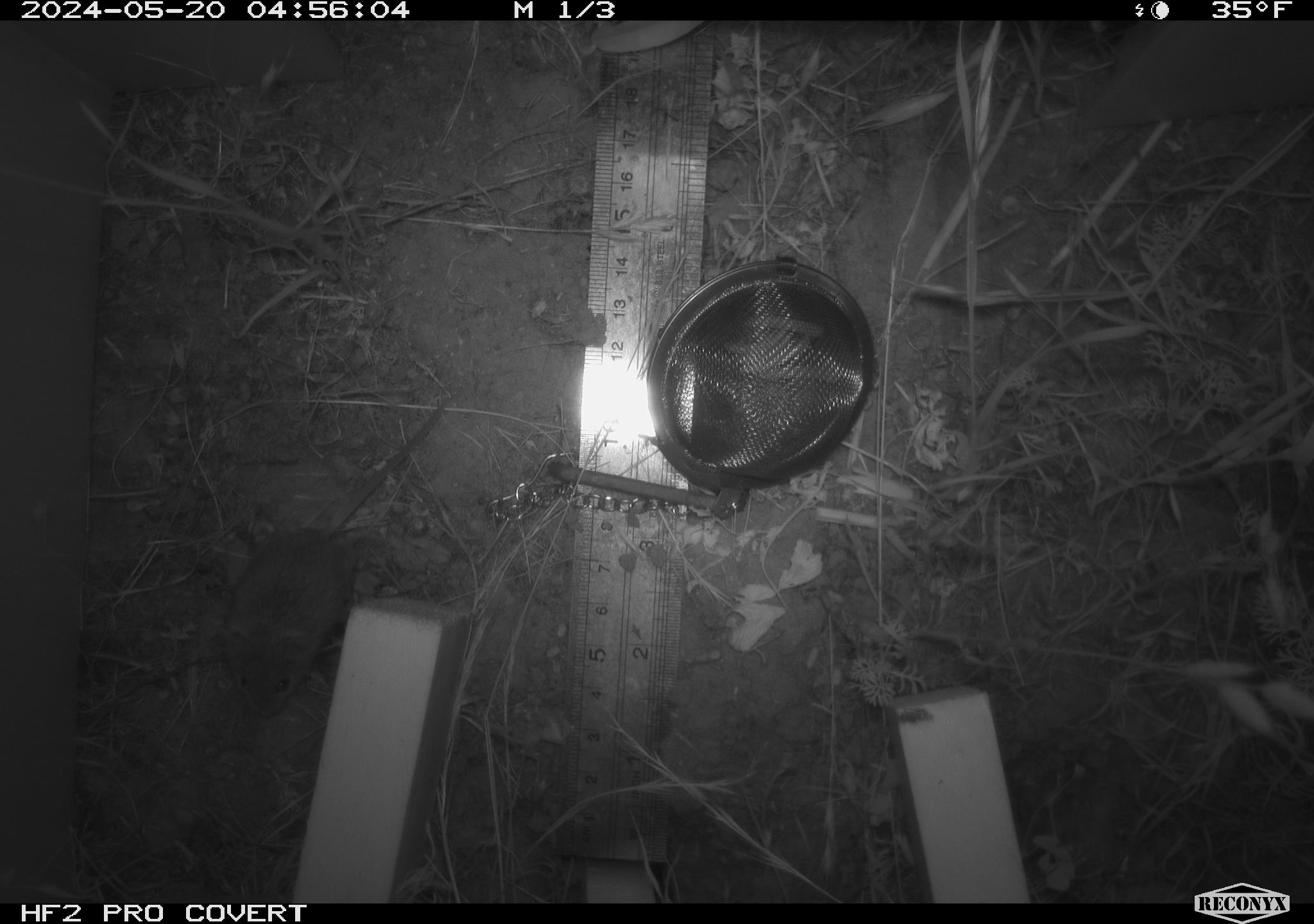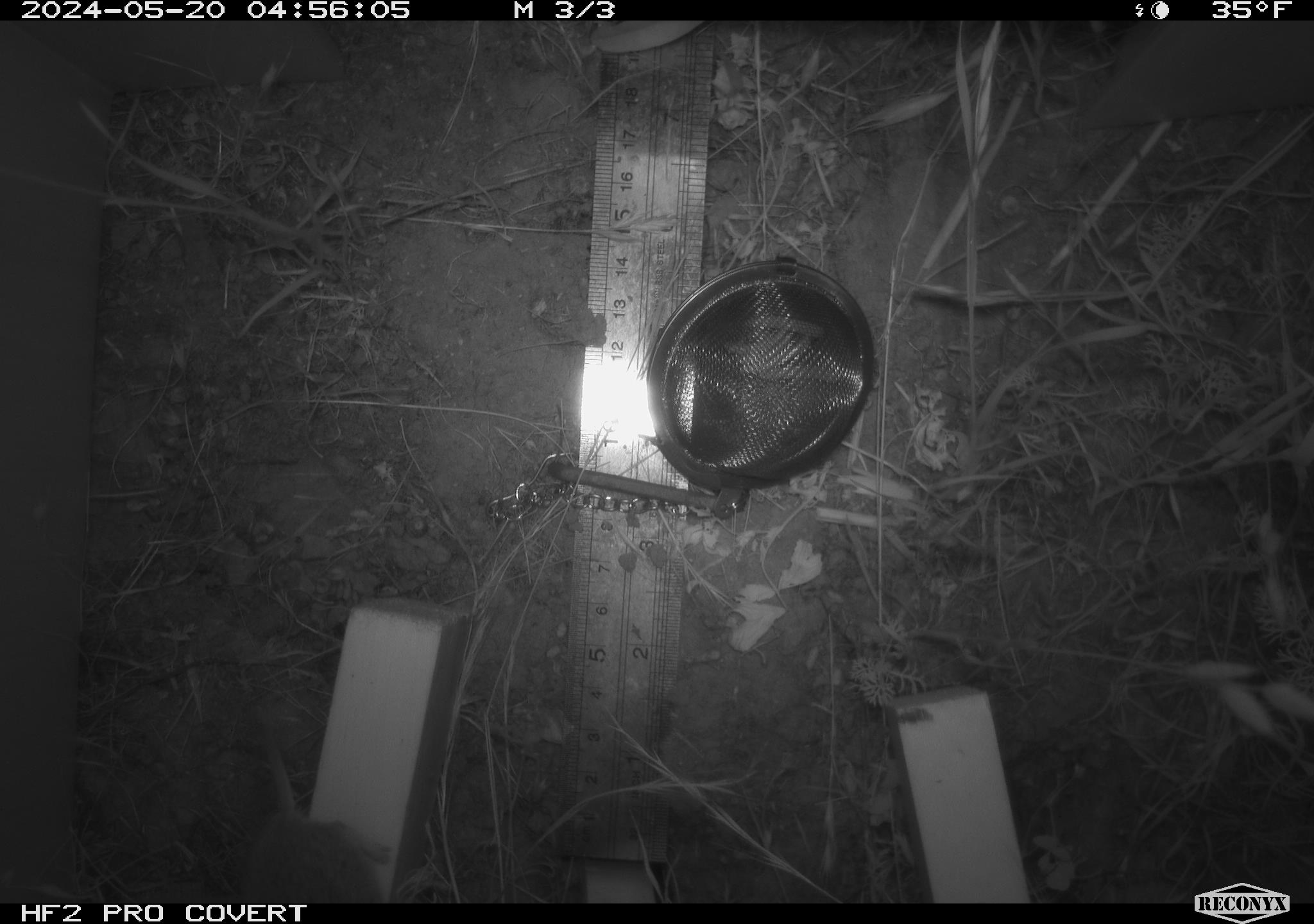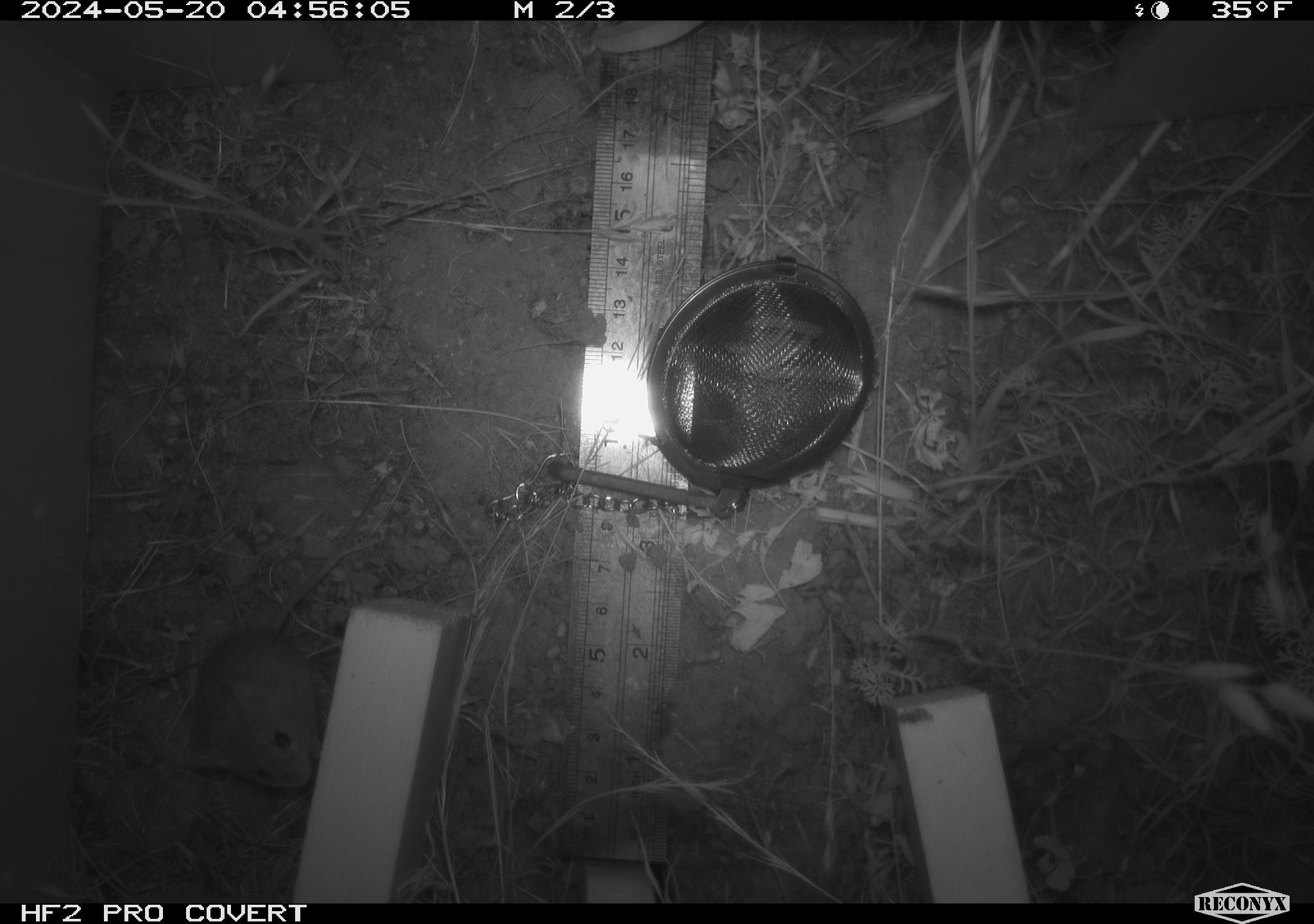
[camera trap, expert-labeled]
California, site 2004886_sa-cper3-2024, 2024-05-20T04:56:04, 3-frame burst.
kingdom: Animalia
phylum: Chordata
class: Mammalia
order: Rodentia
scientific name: Rodentia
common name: rodent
Rodent (Rodentia).